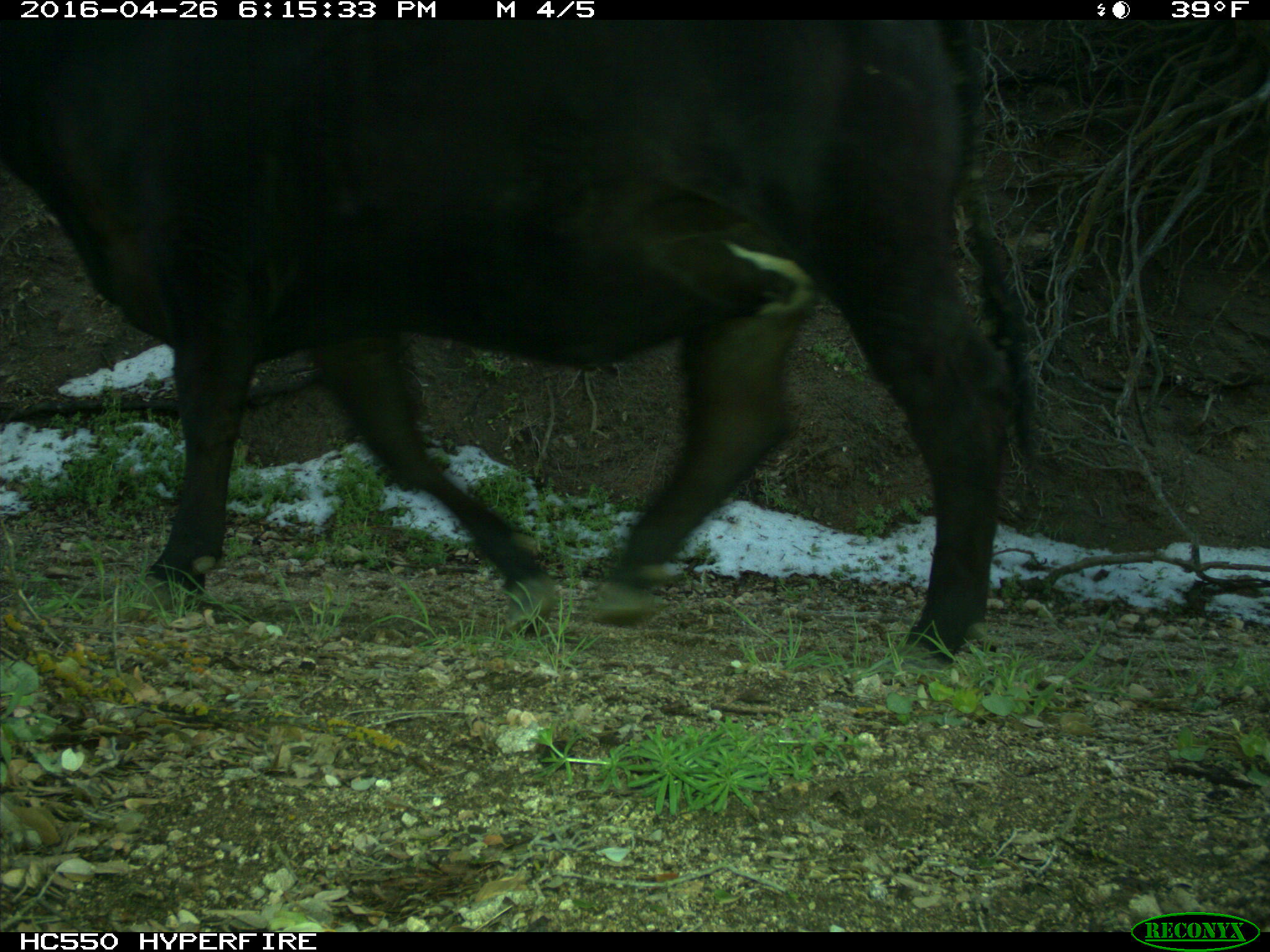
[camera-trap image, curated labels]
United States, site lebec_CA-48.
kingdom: Animalia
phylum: Chordata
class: Mammalia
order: Artiodactyla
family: Bovidae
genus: Bos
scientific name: Bos taurus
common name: domestic cow